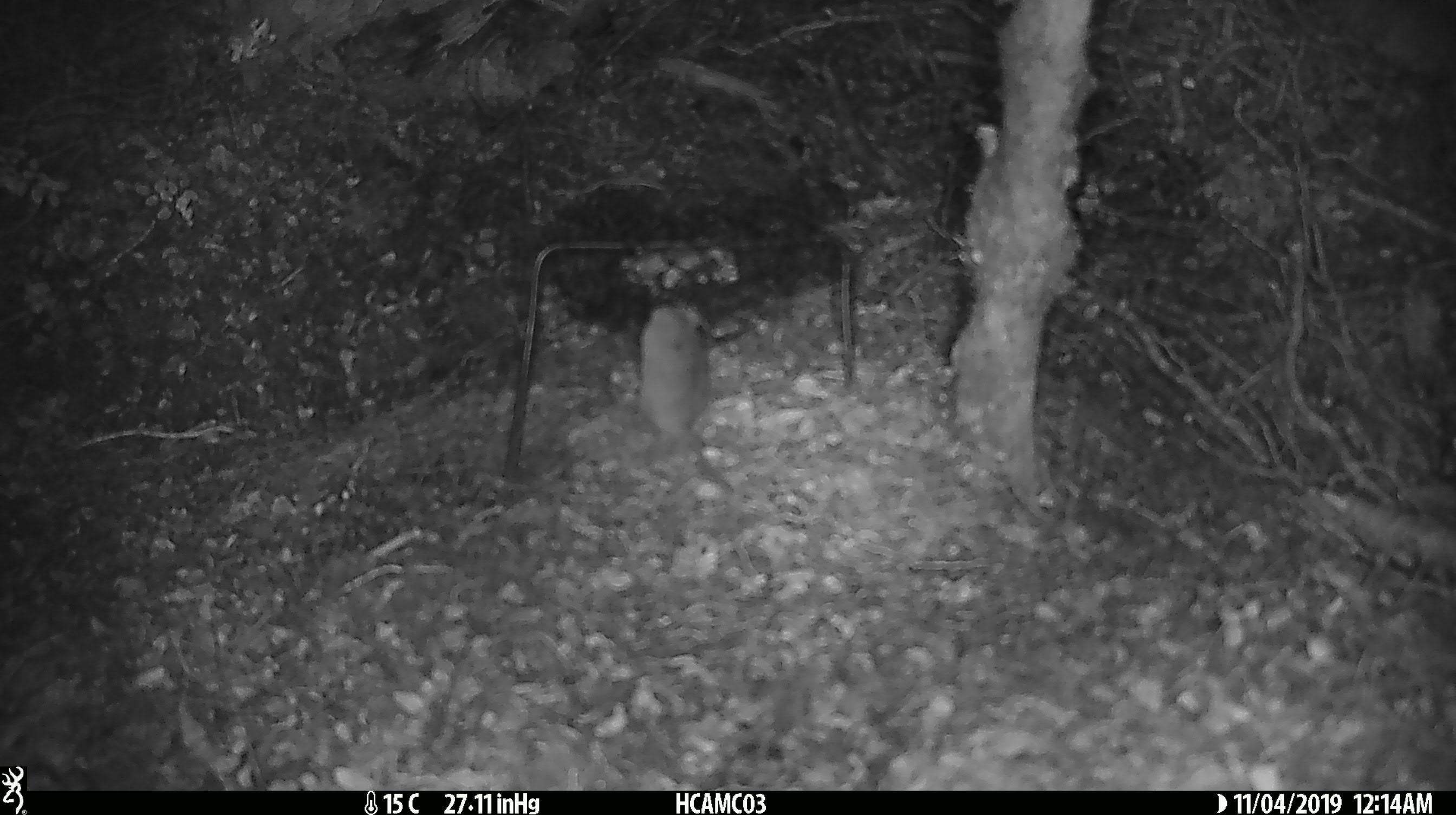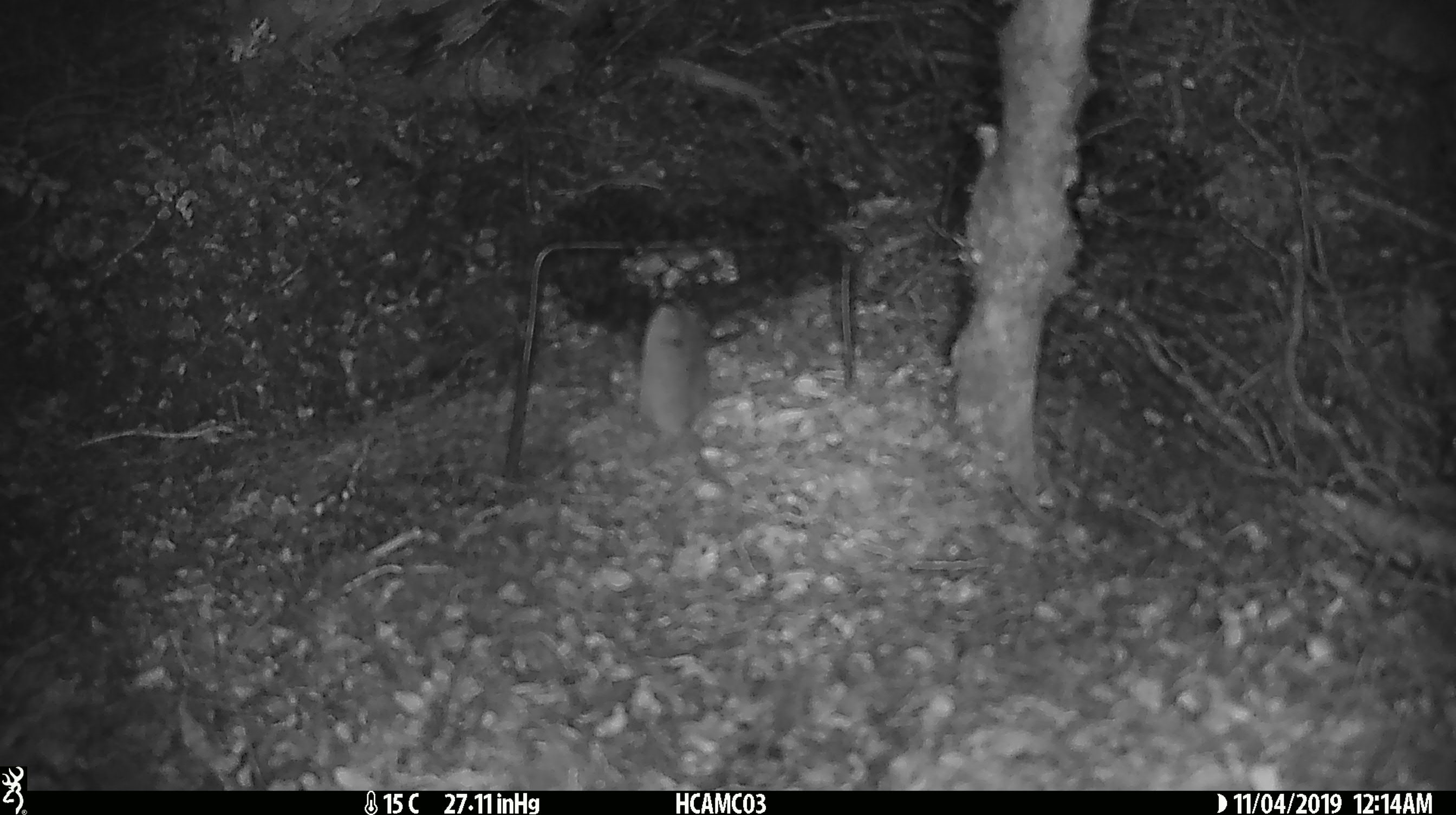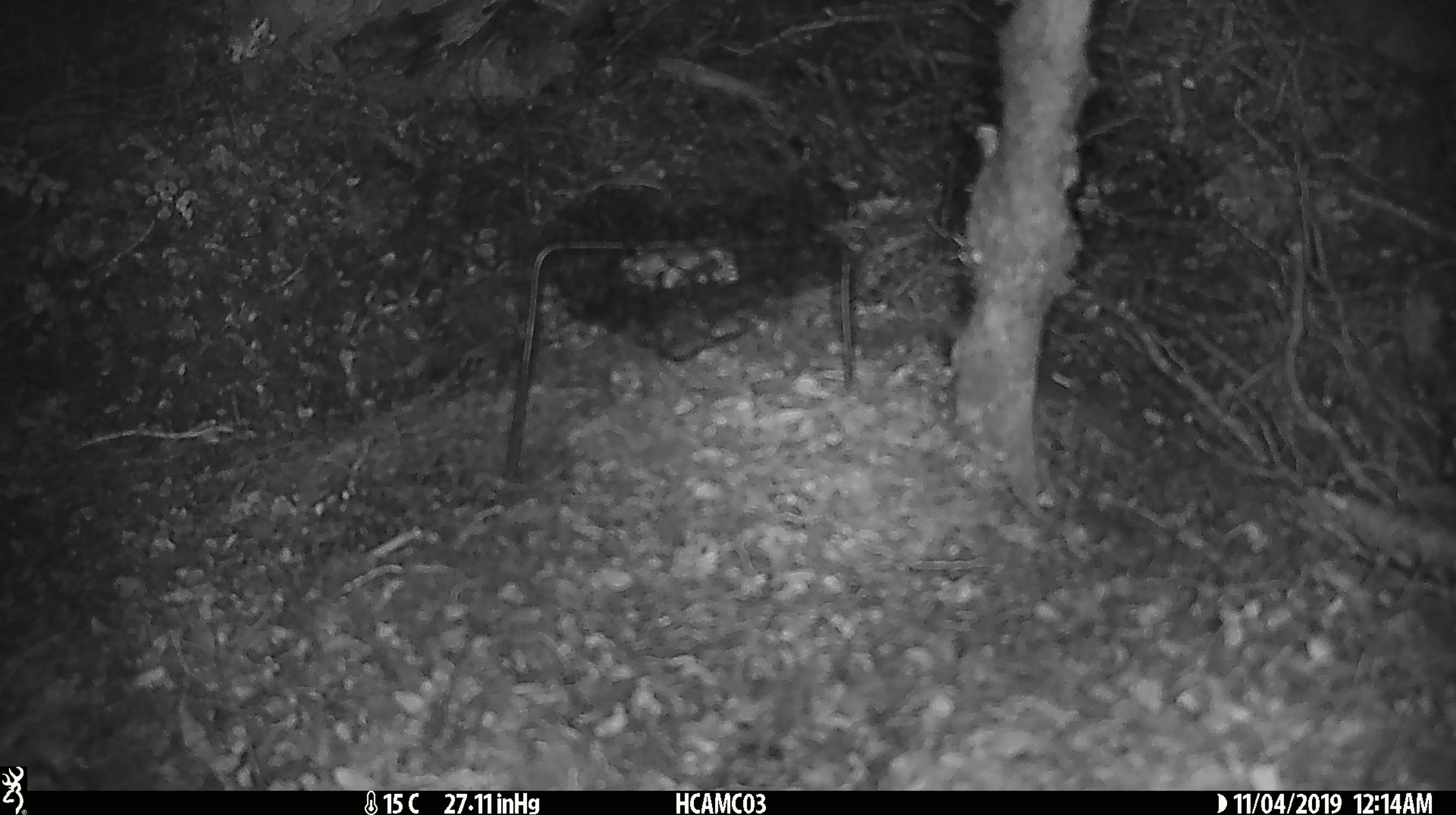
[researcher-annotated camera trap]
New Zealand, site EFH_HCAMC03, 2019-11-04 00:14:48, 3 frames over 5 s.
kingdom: Animalia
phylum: Chordata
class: Mammalia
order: Rodentia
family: Muridae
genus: Mus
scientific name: Mus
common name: mouse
Mouse (Mus).